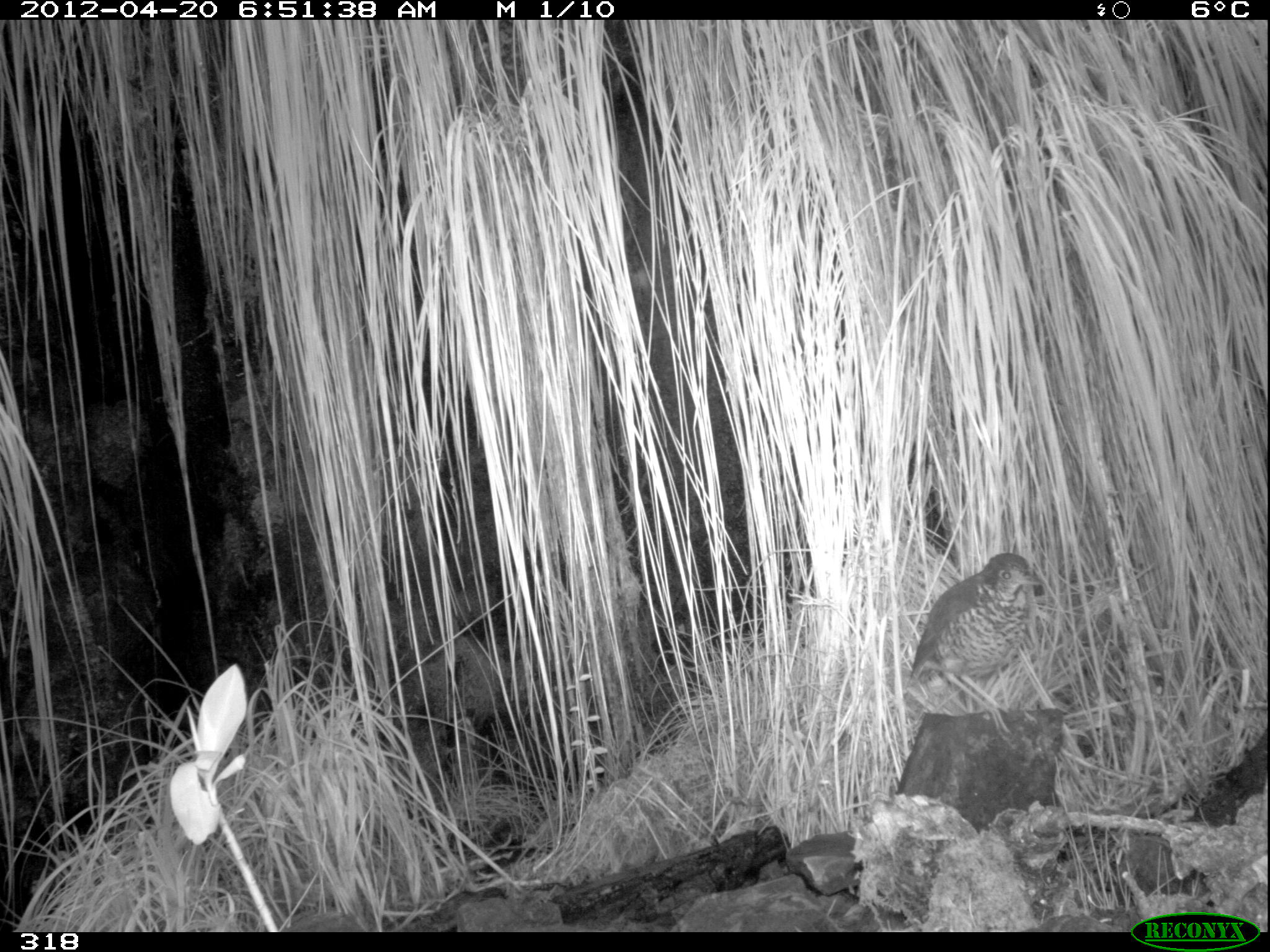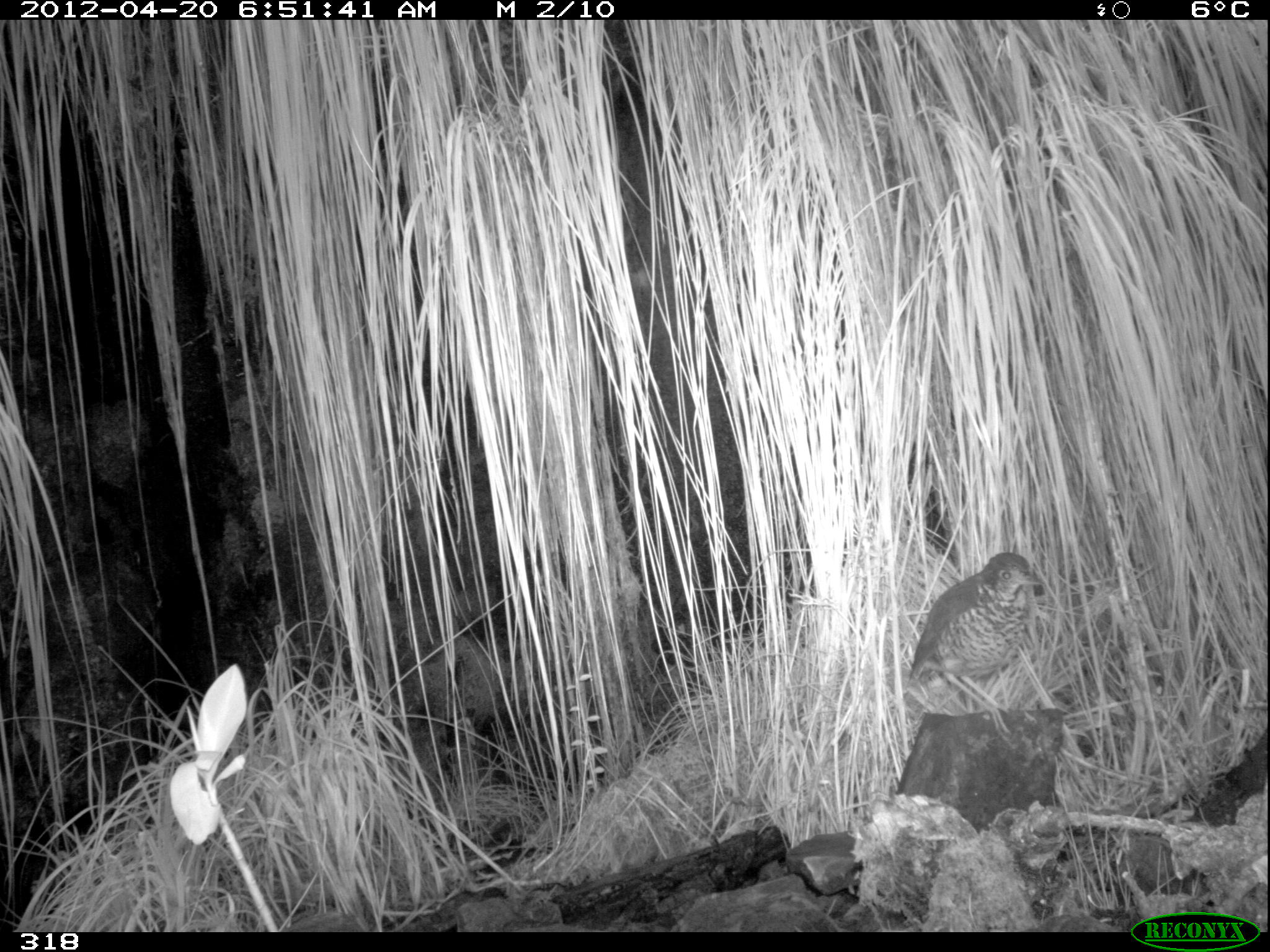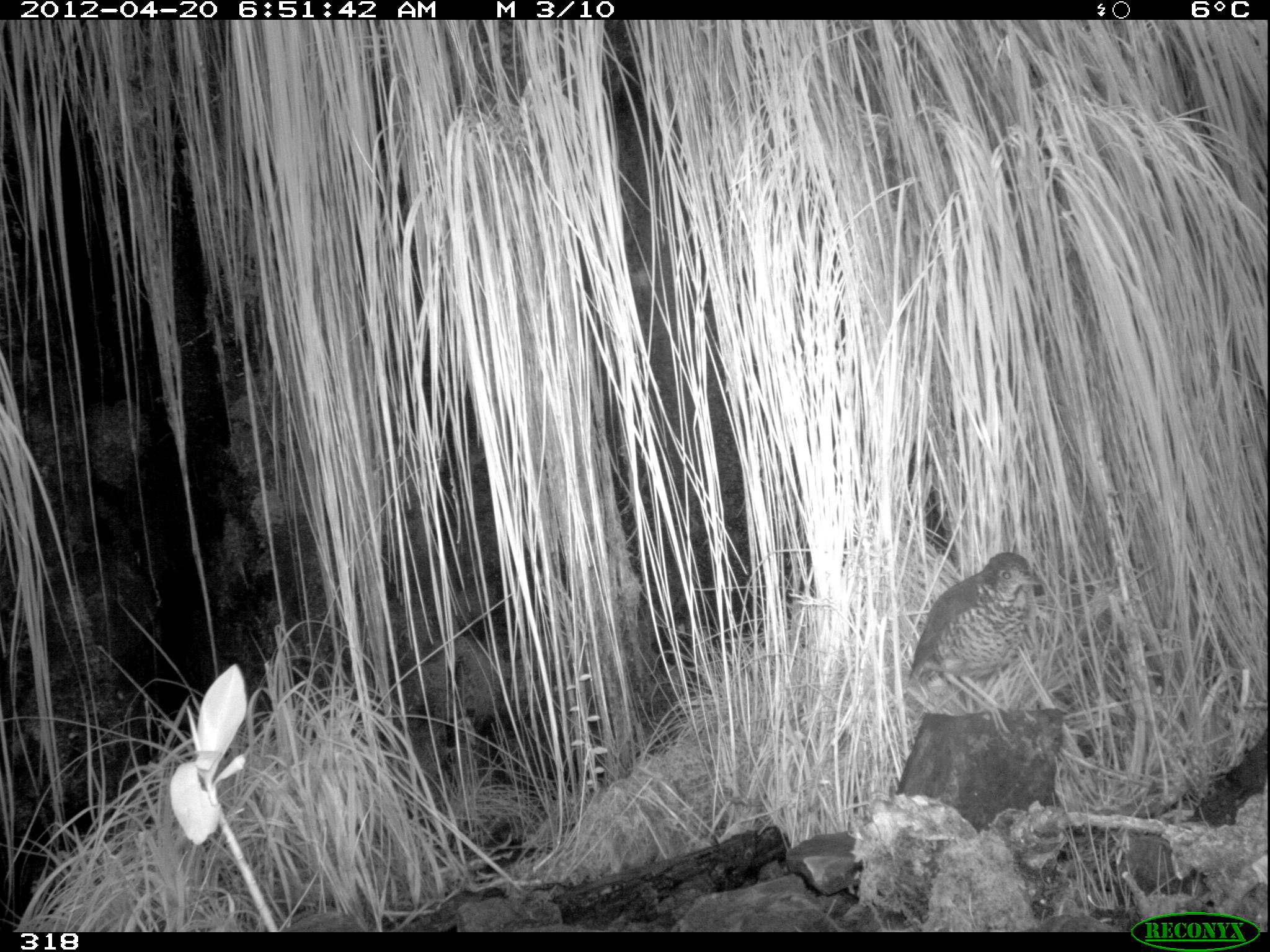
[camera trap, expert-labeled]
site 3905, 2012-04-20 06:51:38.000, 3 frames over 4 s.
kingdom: Animalia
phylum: Chordata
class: Aves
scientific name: Aves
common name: bird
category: unknown bird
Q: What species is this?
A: Unknown bird (bird) (Aves).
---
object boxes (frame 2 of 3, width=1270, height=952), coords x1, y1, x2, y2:
unknown bird: 903, 551, 1045, 741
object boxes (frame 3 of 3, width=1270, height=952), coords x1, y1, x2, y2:
unknown bird: 908, 551, 1046, 742